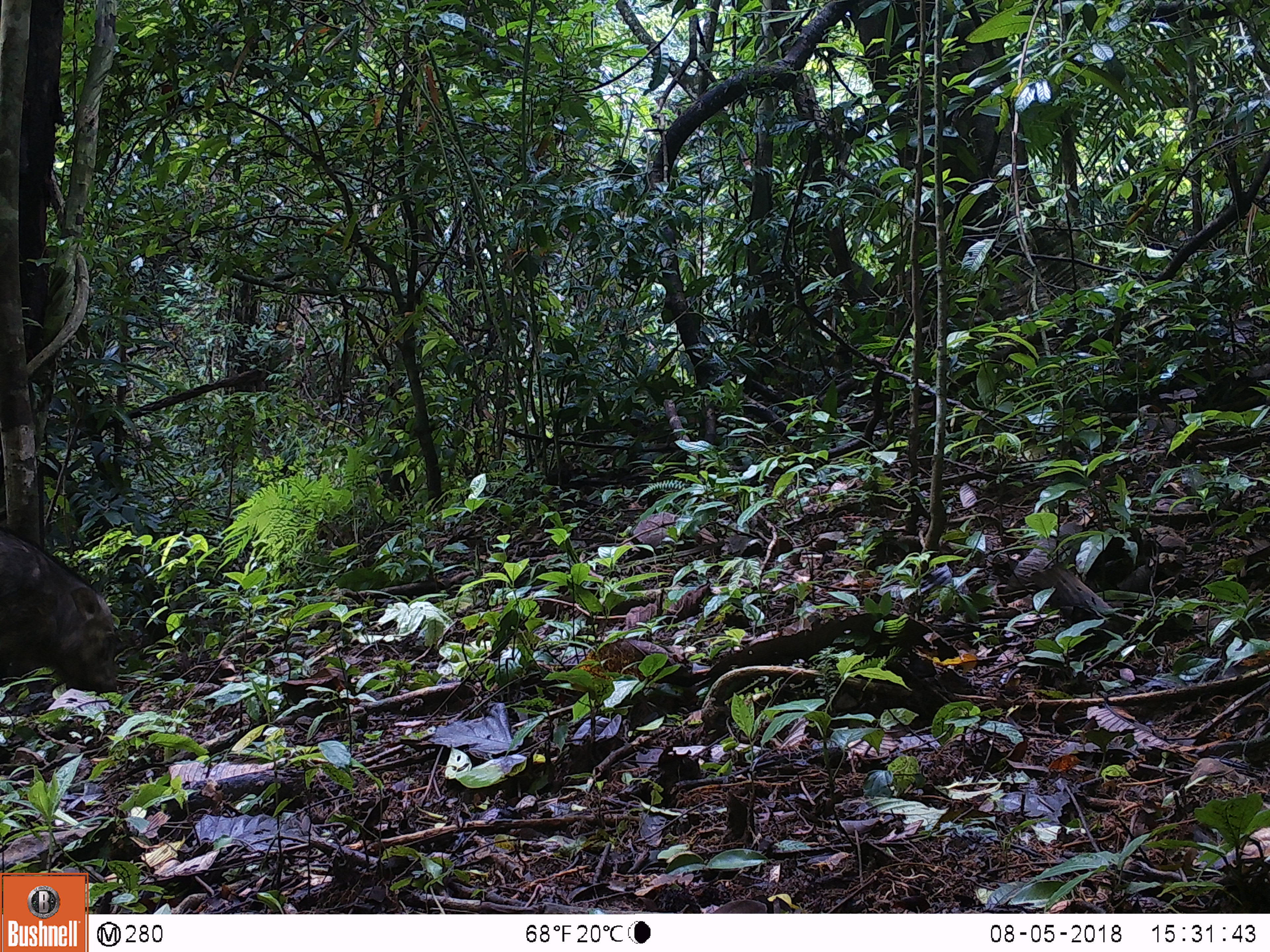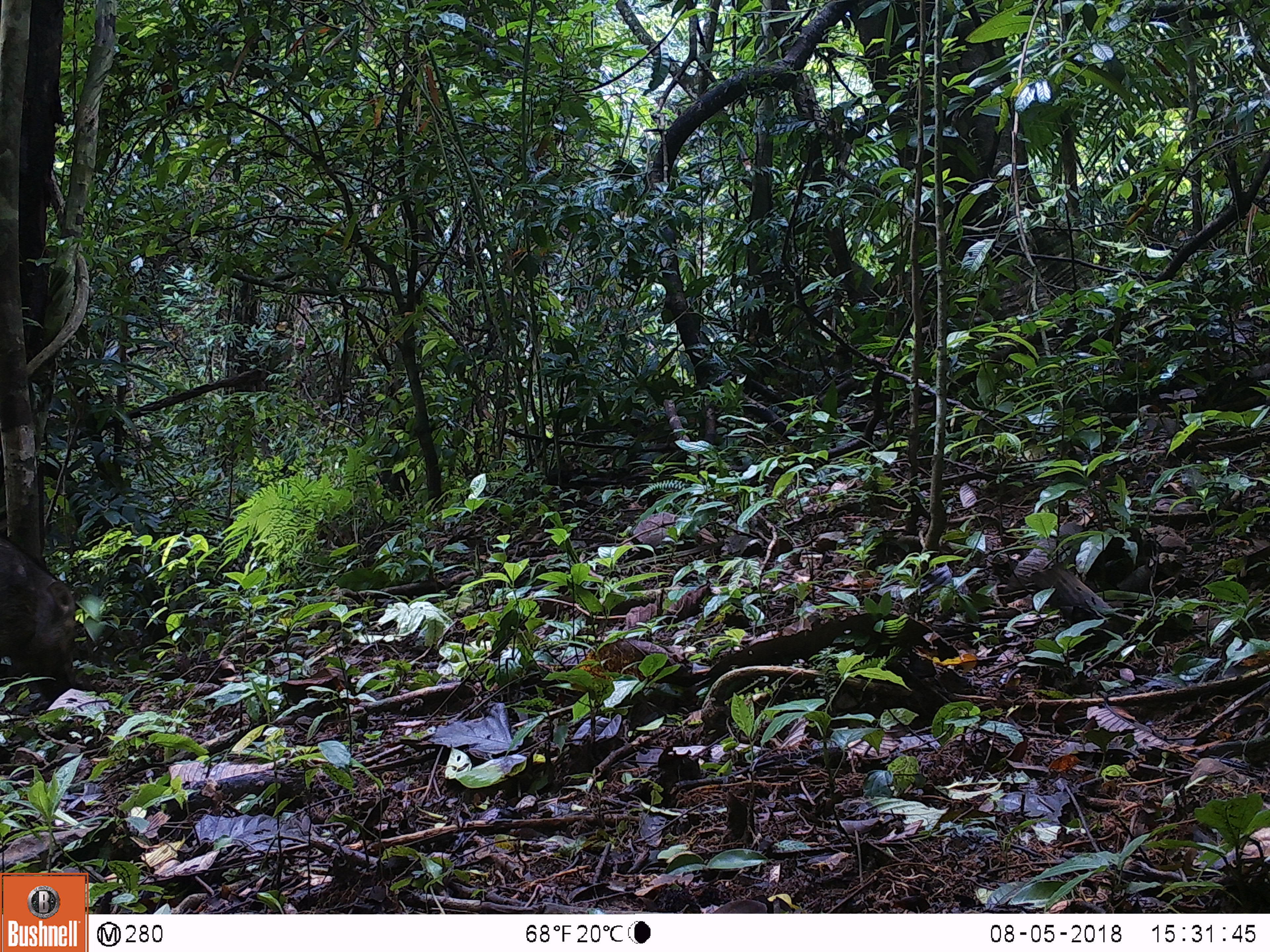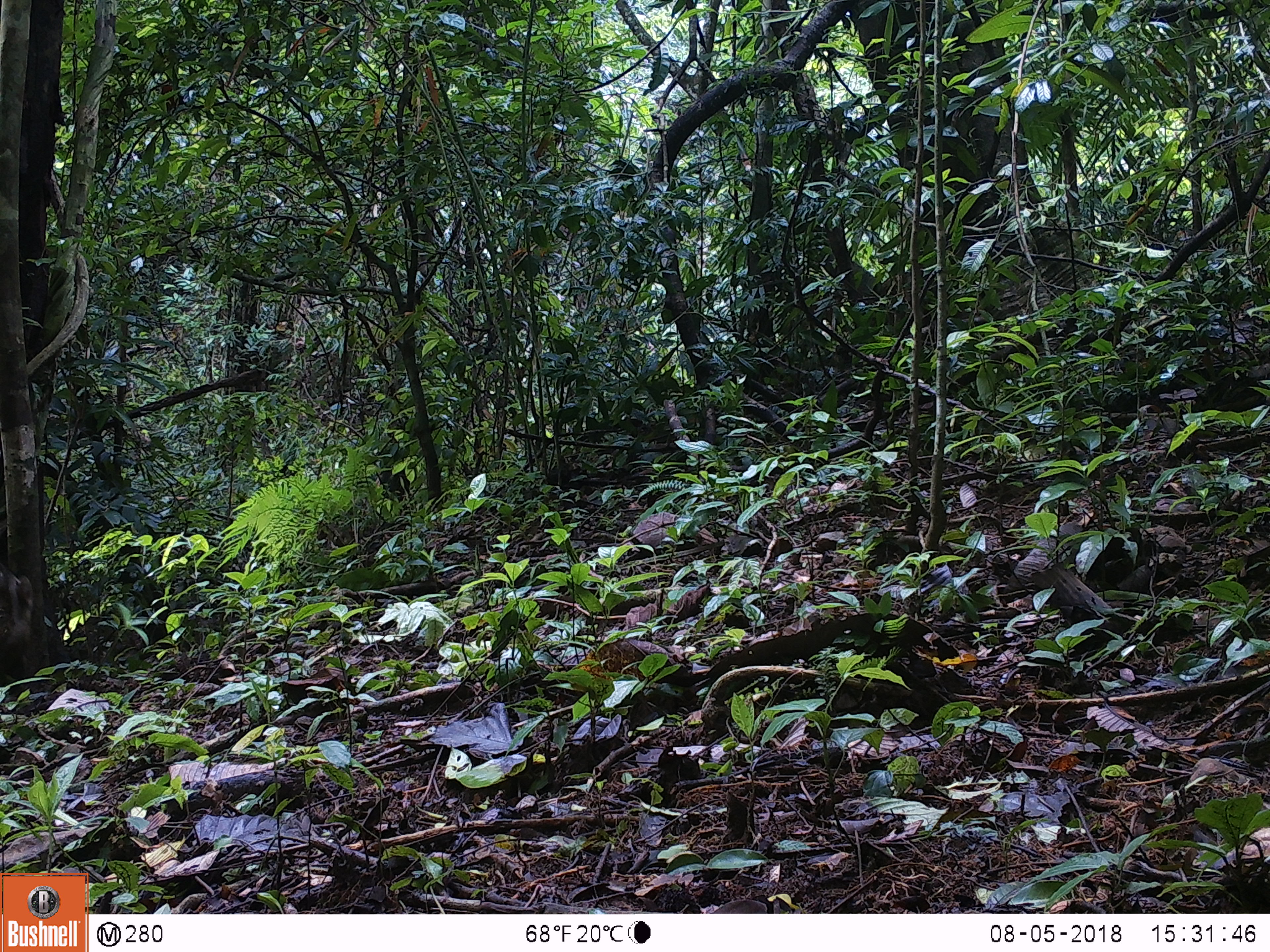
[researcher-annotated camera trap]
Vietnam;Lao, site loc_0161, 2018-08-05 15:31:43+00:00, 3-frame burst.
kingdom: Animalia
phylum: Chordata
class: Mammalia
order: Artiodactyla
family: Suidae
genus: Sus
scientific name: Sus scrofa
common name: eurasian wild pig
Eurasian wild pig (Sus scrofa). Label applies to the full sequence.